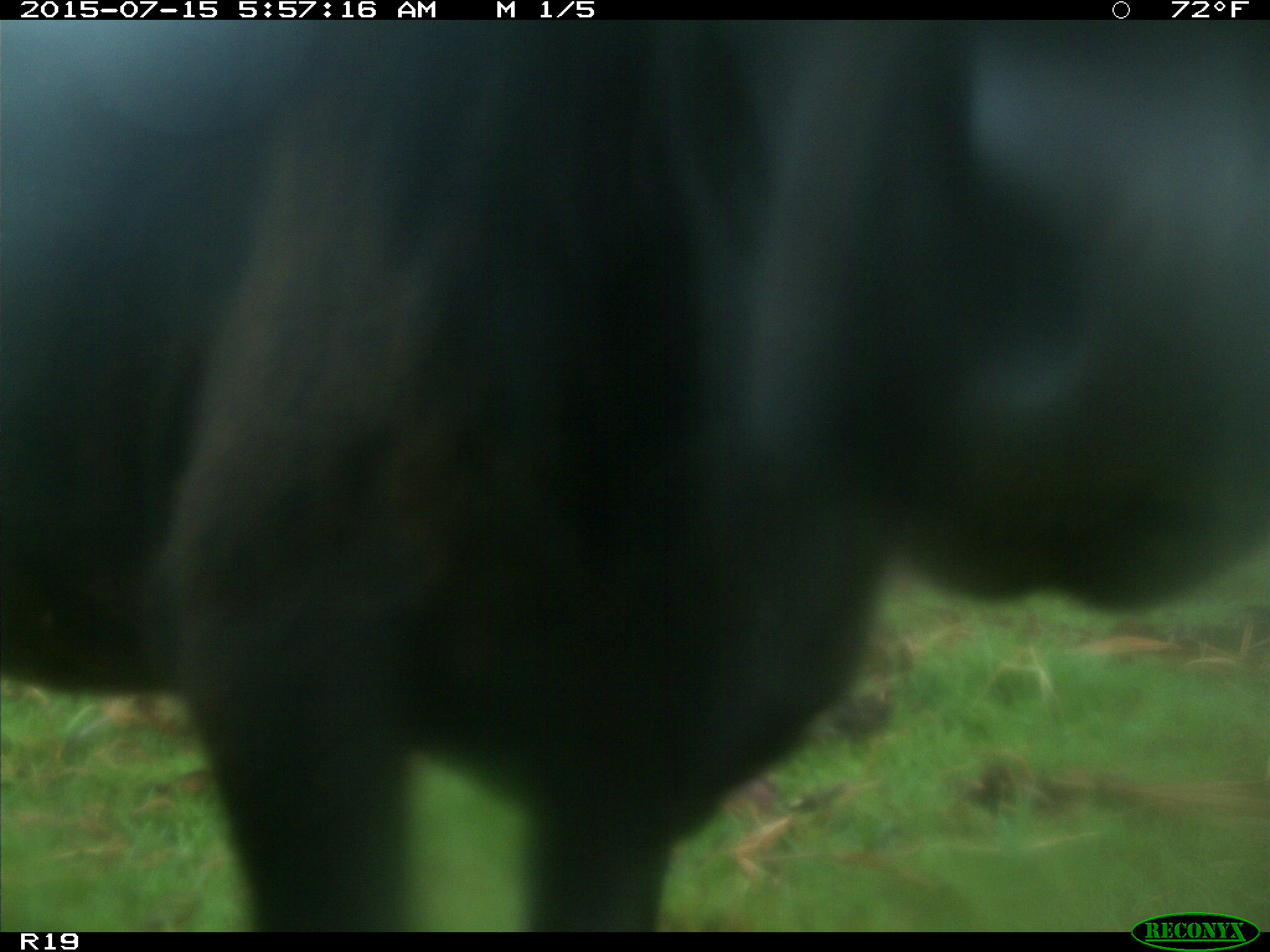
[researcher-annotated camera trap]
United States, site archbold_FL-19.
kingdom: Animalia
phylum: Chordata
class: Mammalia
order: Artiodactyla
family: Bovidae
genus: Bos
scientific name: Bos taurus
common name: domestic cow